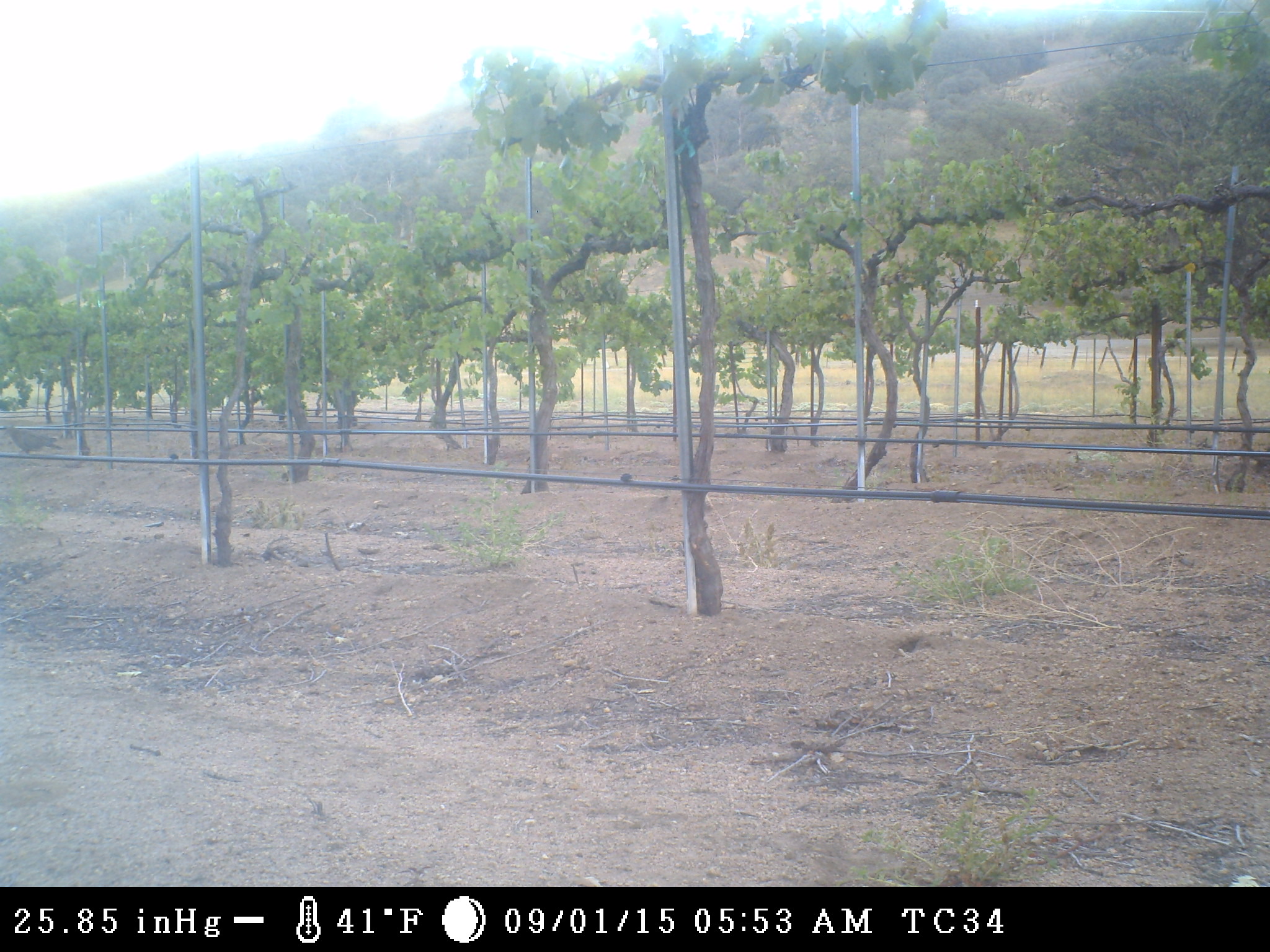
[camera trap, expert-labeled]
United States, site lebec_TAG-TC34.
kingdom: Animalia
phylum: Chordata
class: Aves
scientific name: Aves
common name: birds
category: unidentified bird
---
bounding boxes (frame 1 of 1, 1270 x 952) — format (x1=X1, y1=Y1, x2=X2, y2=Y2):
animal: (x1=3, y1=427, x2=63, y2=454)